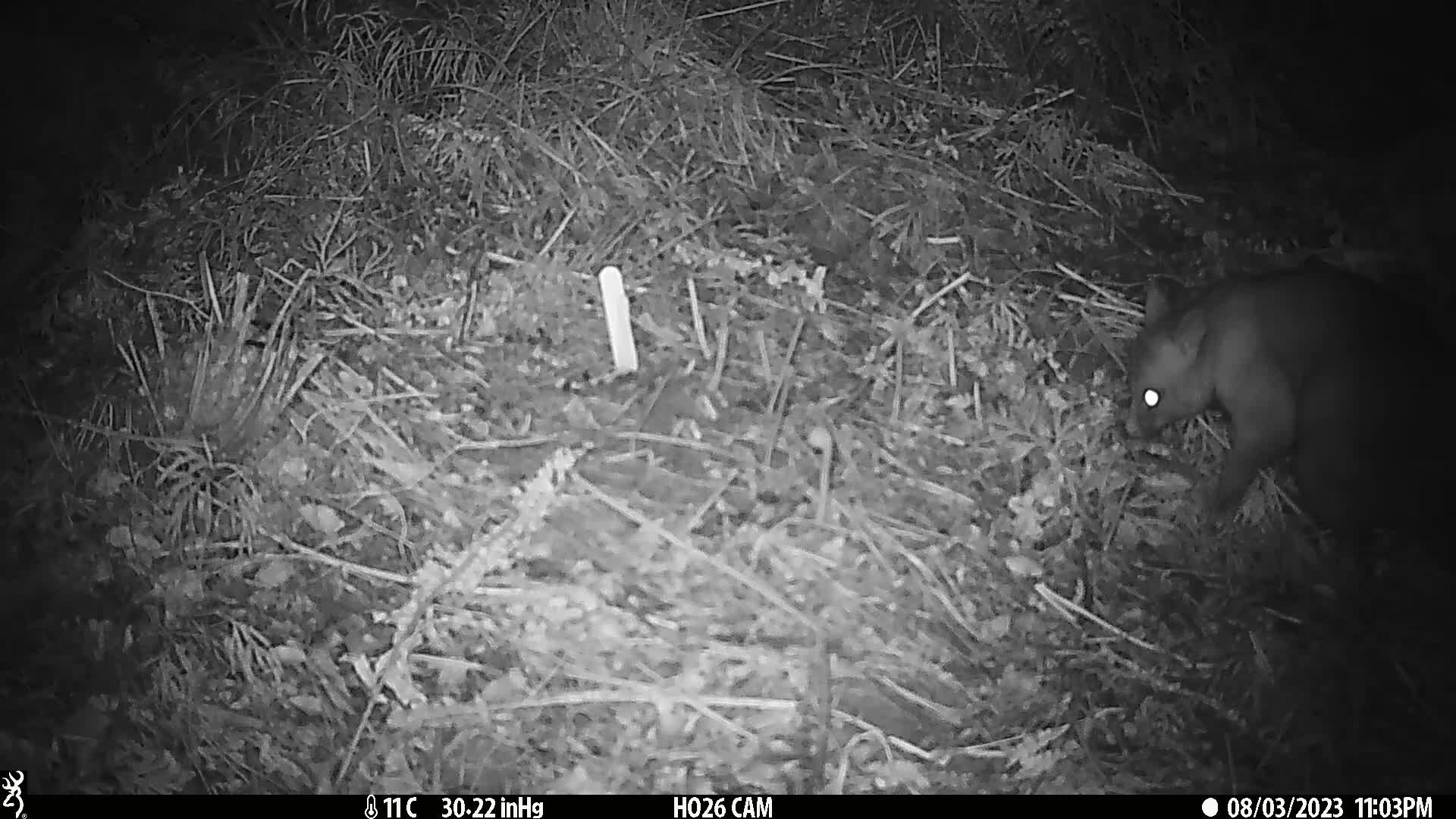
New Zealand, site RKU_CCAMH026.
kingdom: Animalia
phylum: Chordata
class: Mammalia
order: Diprotodontia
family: Phalangeridae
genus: Trichosurus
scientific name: Trichosurus vulpecula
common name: common brushtail possum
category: possum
Possum (common brushtail possum) (Trichosurus vulpecula).